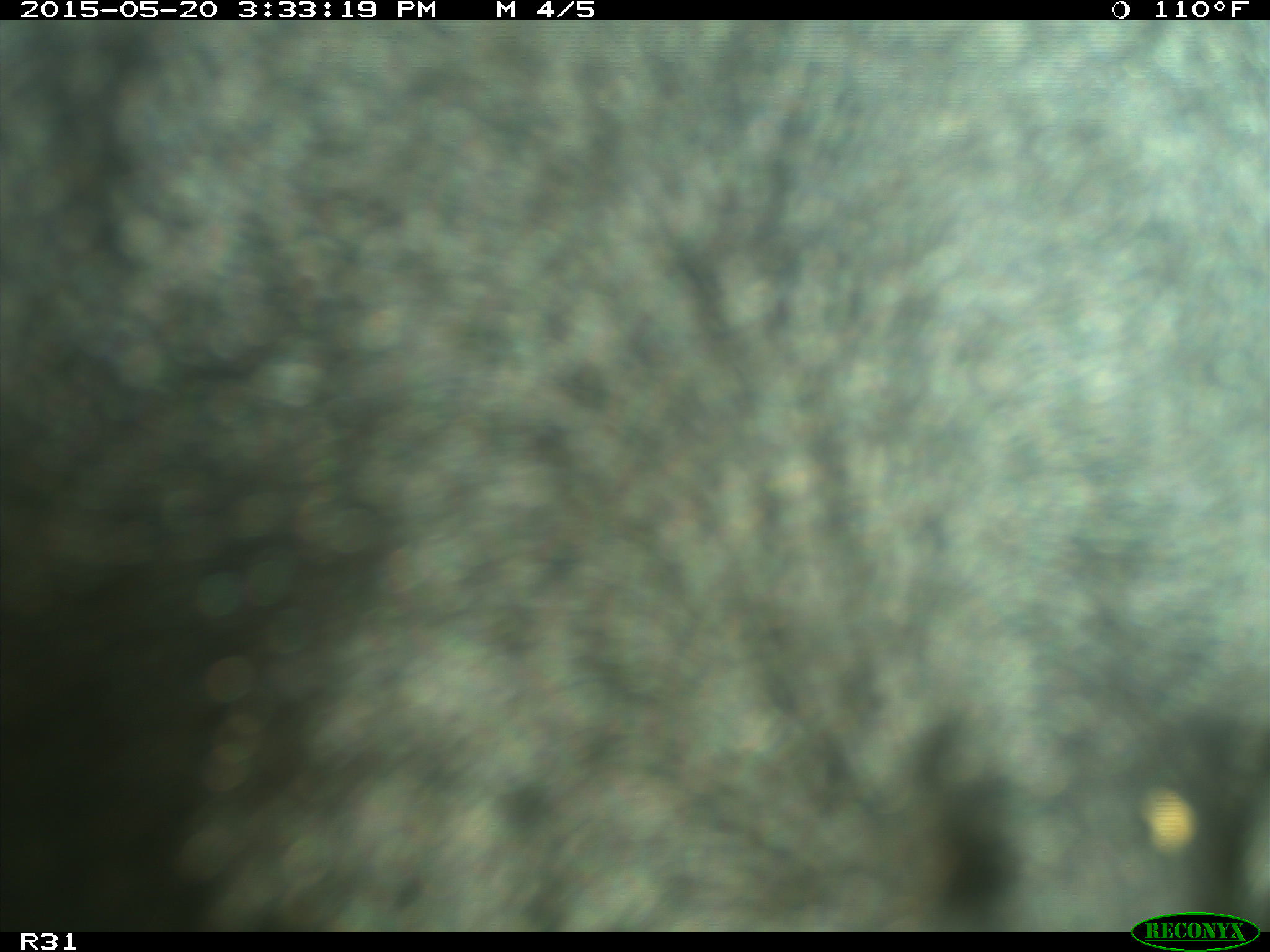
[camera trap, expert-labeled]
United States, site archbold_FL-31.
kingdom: Animalia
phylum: Chordata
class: Mammalia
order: Artiodactyla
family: Bovidae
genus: Bos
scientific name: Bos taurus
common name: domestic cow